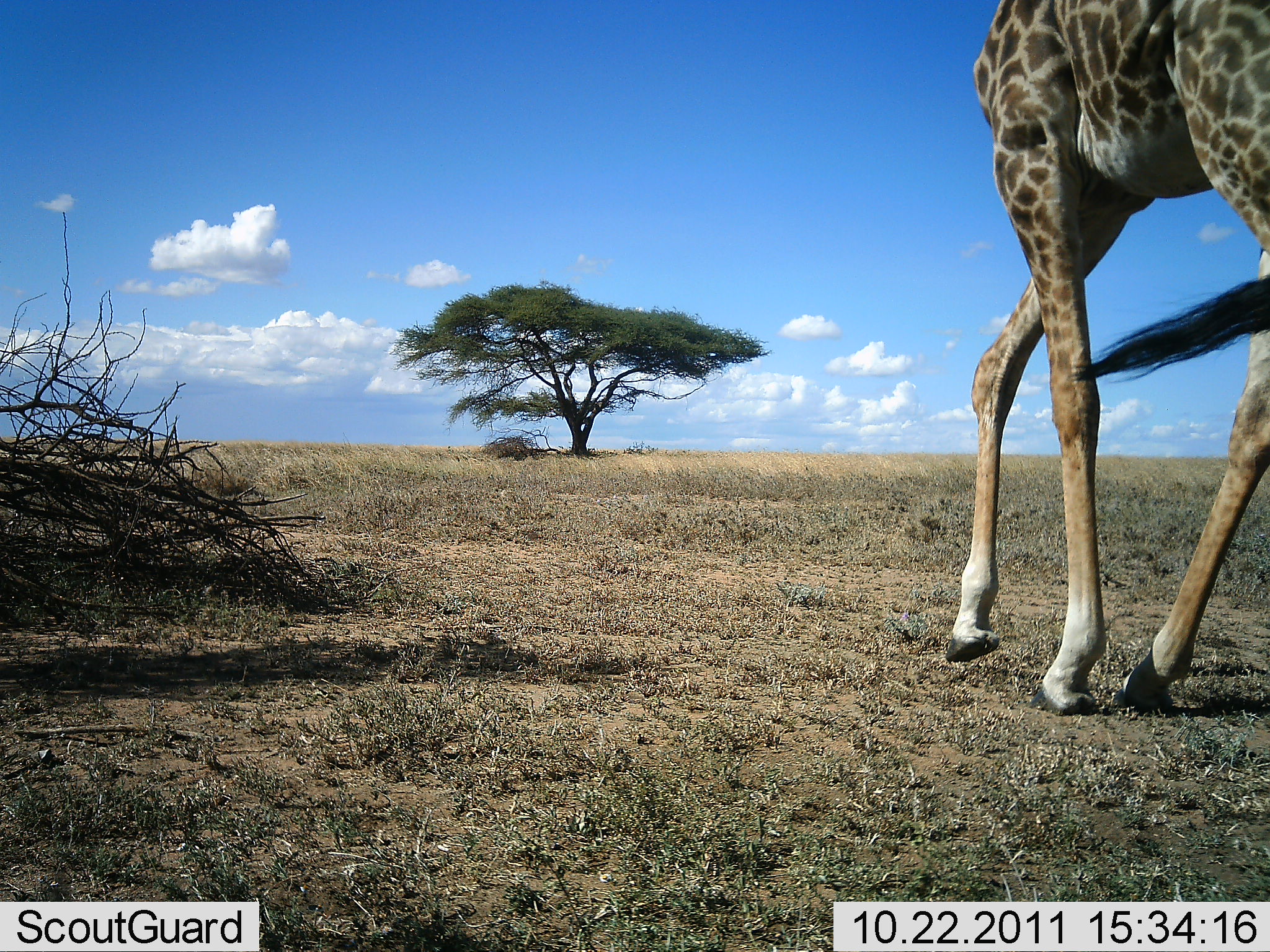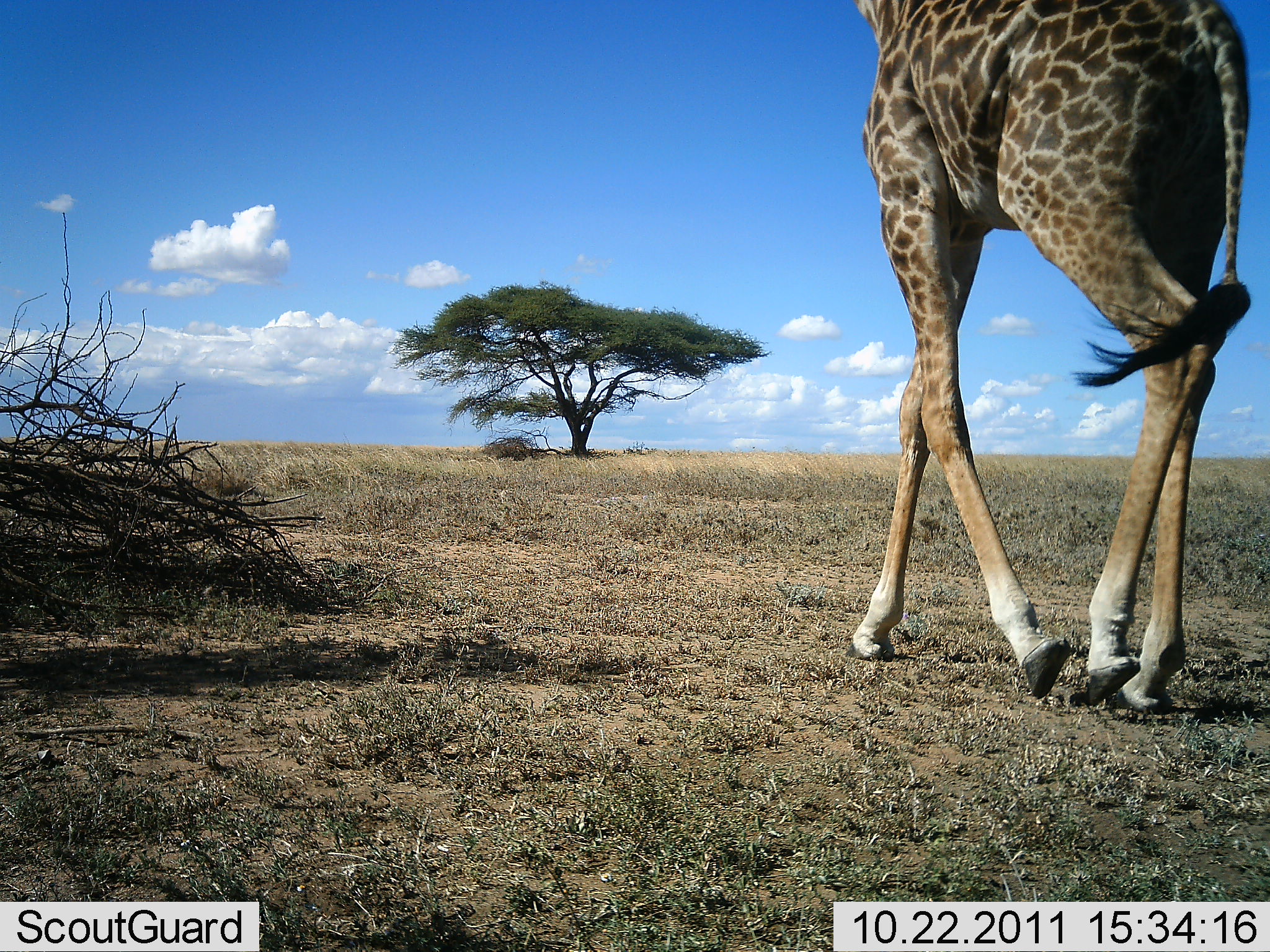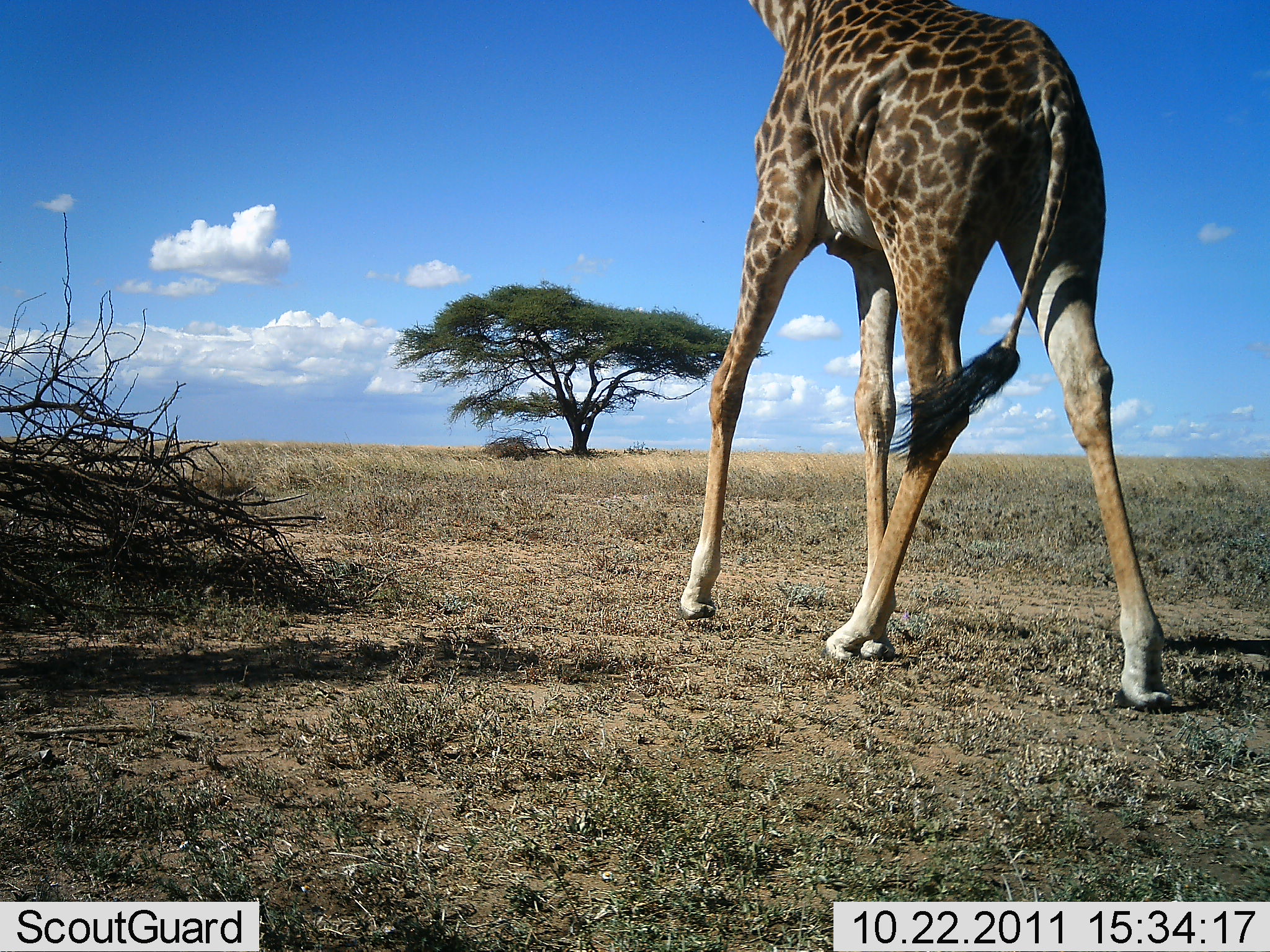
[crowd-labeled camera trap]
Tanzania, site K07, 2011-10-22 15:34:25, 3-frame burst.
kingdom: Animalia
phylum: Chordata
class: Mammalia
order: Artiodactyla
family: Giraffidae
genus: Giraffa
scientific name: Giraffa camelopardalis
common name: giraffe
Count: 1.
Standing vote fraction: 0%.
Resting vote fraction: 0%.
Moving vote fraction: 100%.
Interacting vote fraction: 0%.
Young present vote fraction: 0%.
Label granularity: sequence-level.